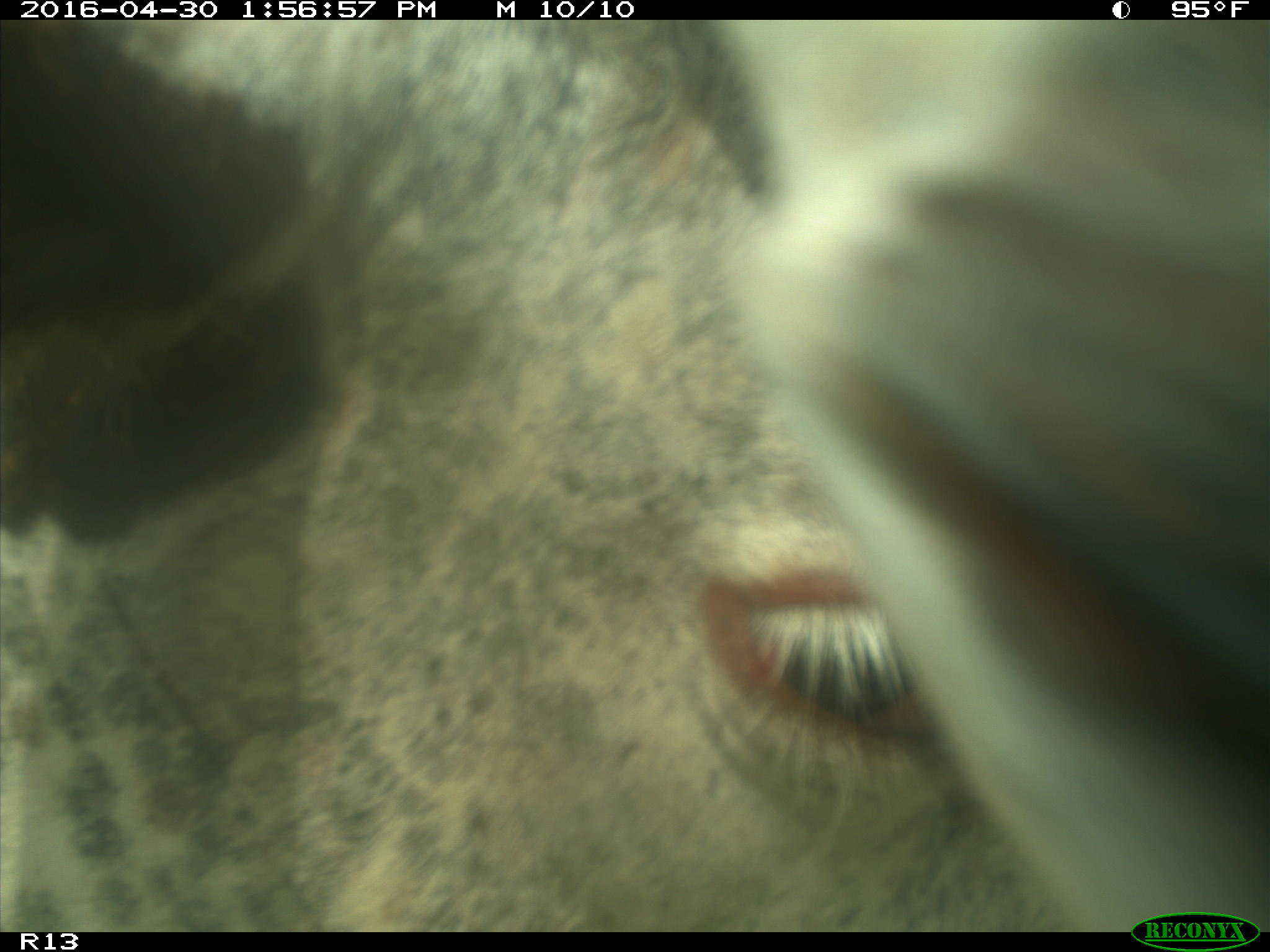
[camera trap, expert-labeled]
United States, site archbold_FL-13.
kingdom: Animalia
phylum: Chordata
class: Mammalia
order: Artiodactyla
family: Bovidae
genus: Bos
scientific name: Bos taurus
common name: domestic cow